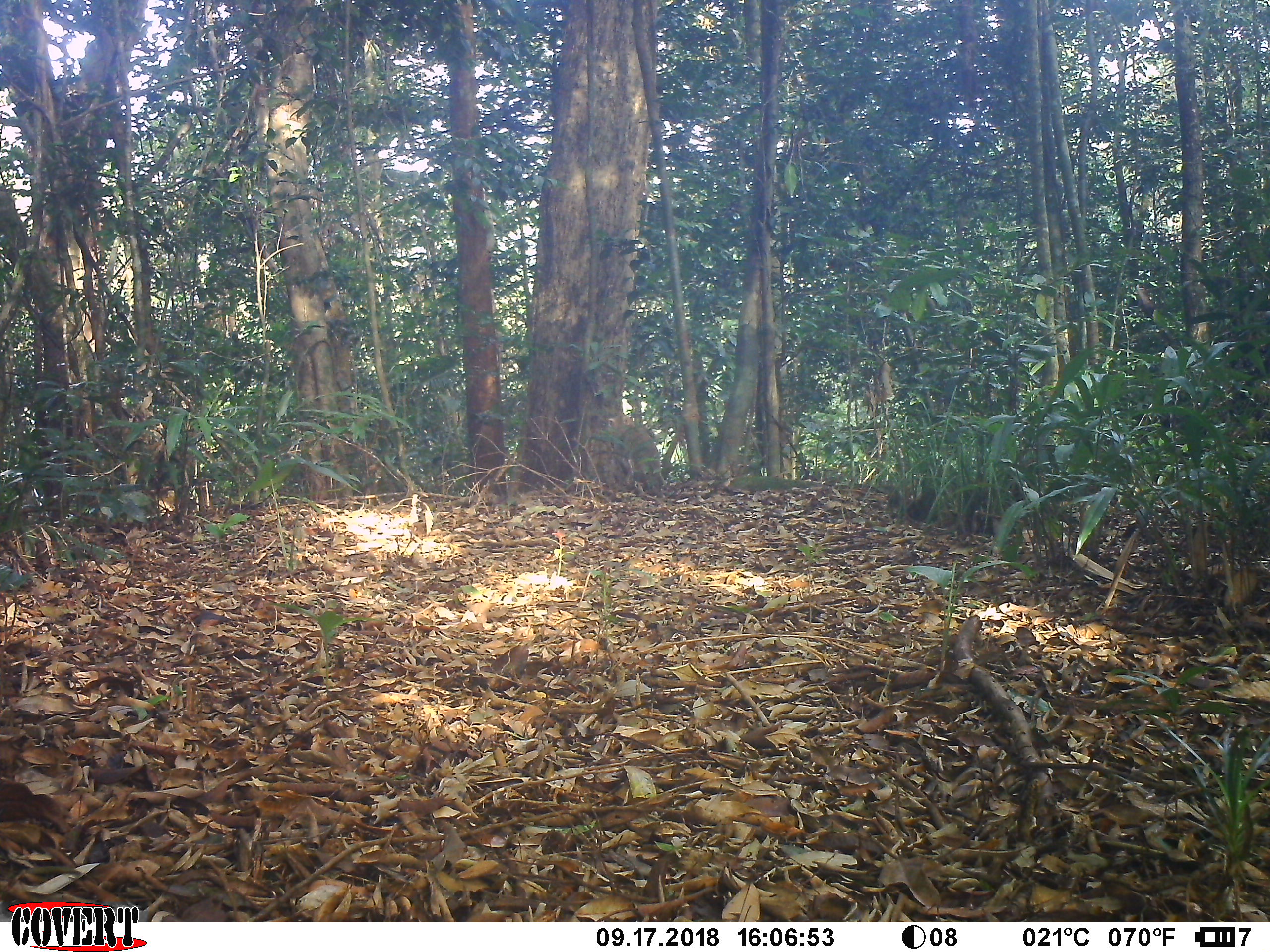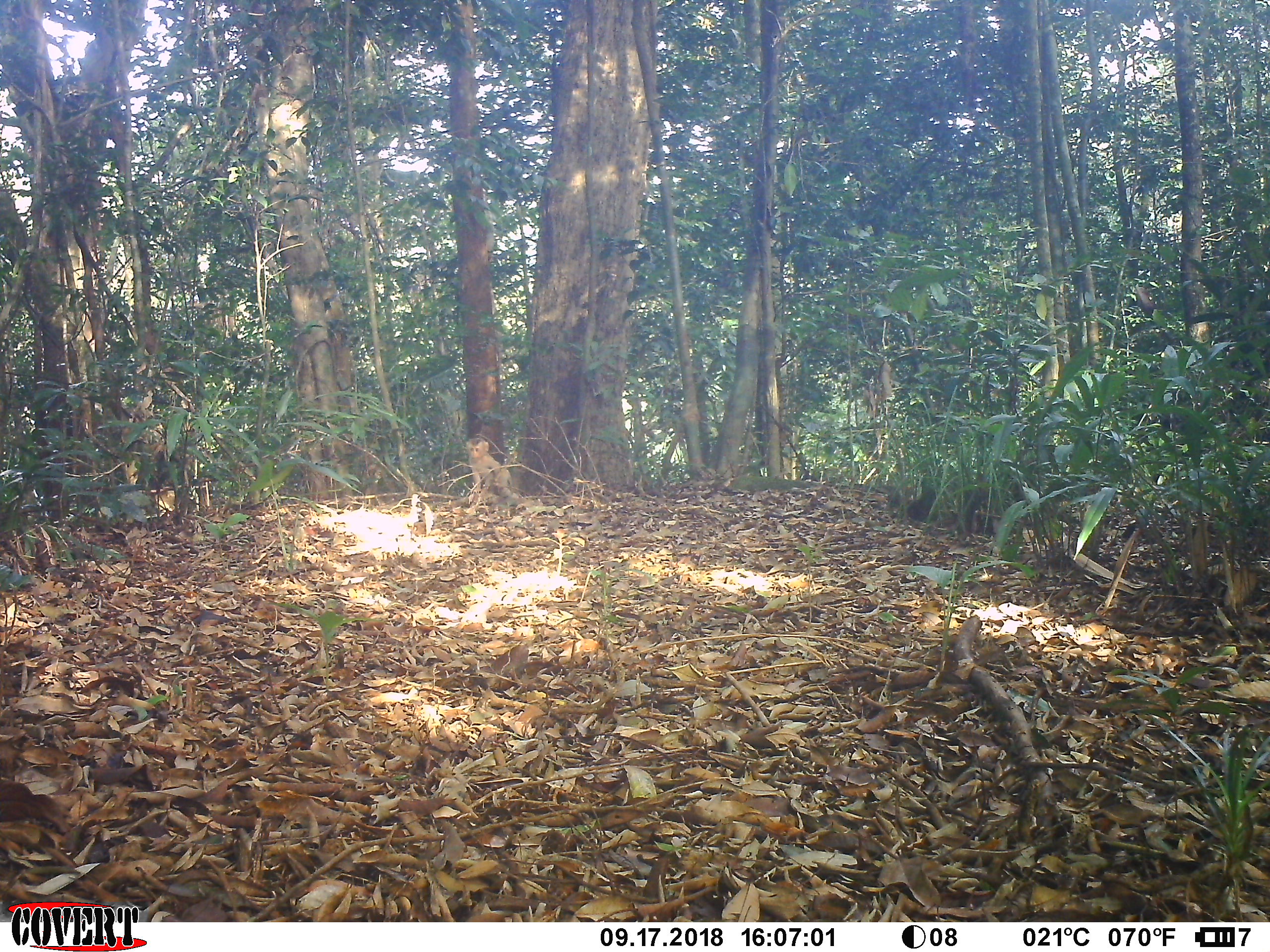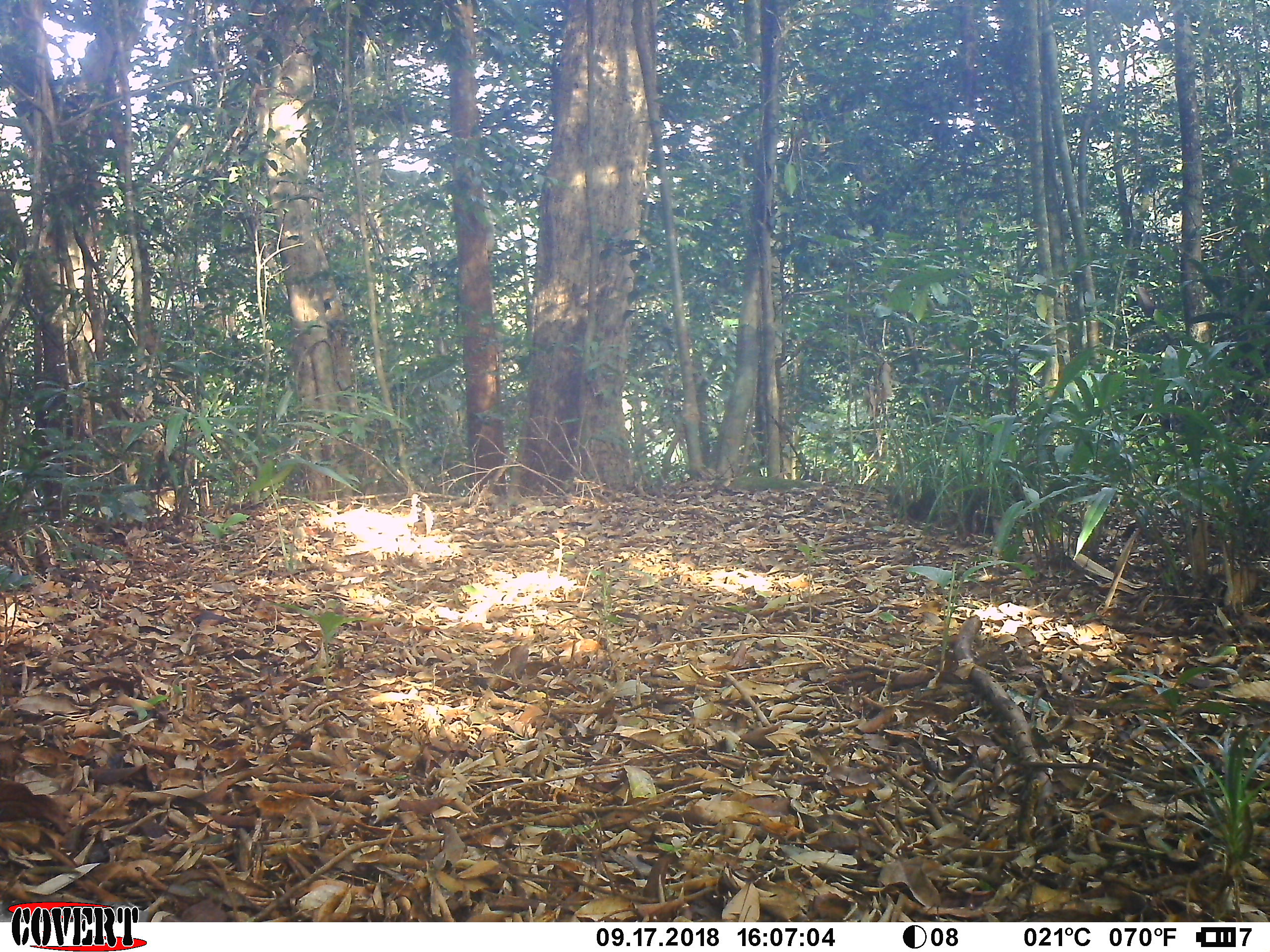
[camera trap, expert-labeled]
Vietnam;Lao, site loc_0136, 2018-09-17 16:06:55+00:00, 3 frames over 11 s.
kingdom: Animalia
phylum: Chordata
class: Mammalia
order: Primates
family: Cercopithecidae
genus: Macaca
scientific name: Macaca nemestrina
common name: pig-tailed macaque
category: pig tailed macaque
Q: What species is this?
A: Pig tailed macaque (pig-tailed macaque) (Macaca nemestrina).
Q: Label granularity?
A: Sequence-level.